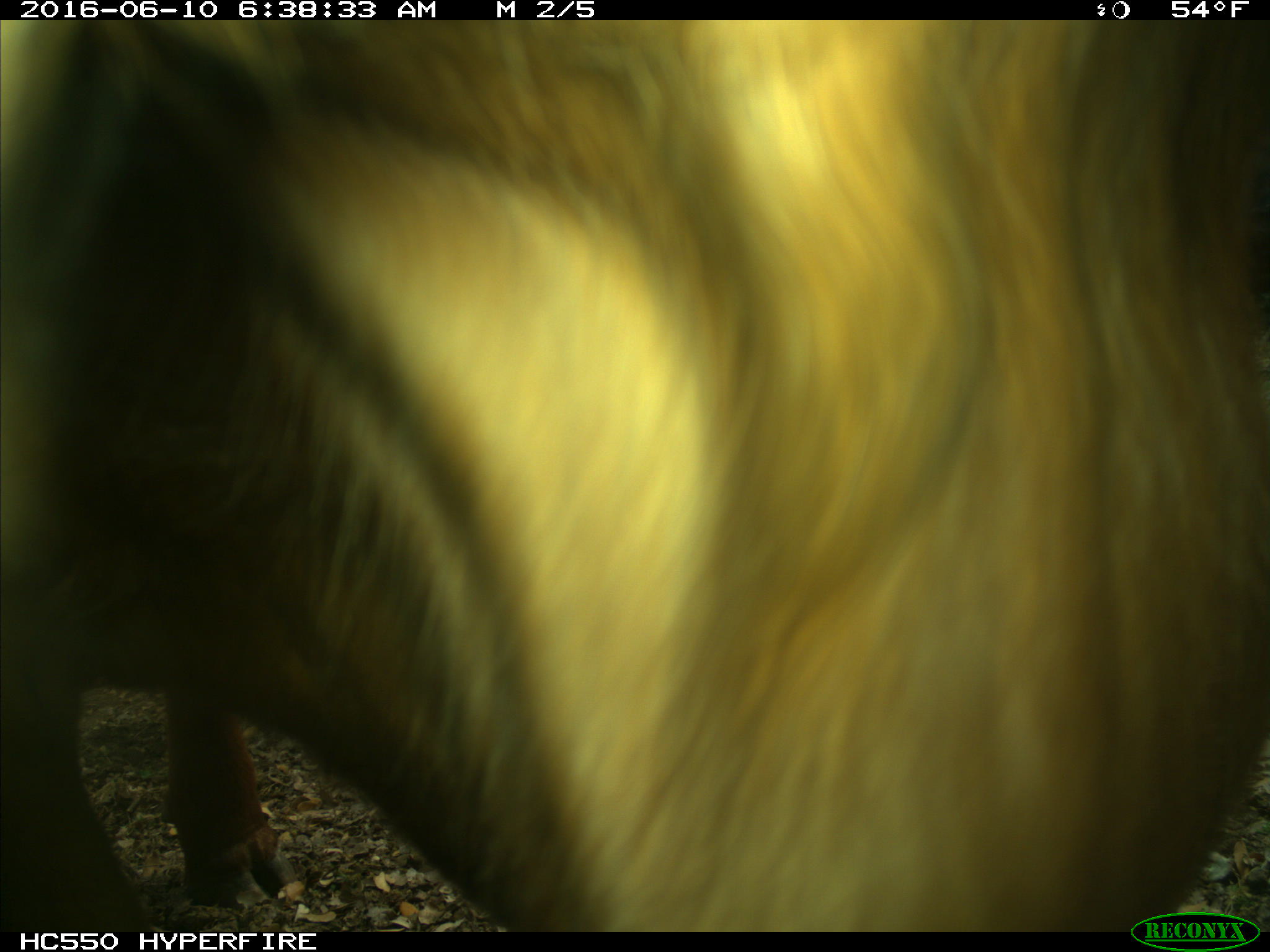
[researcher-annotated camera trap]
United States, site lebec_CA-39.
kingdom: Animalia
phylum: Chordata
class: Mammalia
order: Artiodactyla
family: Bovidae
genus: Bos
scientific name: Bos taurus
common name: domestic cow